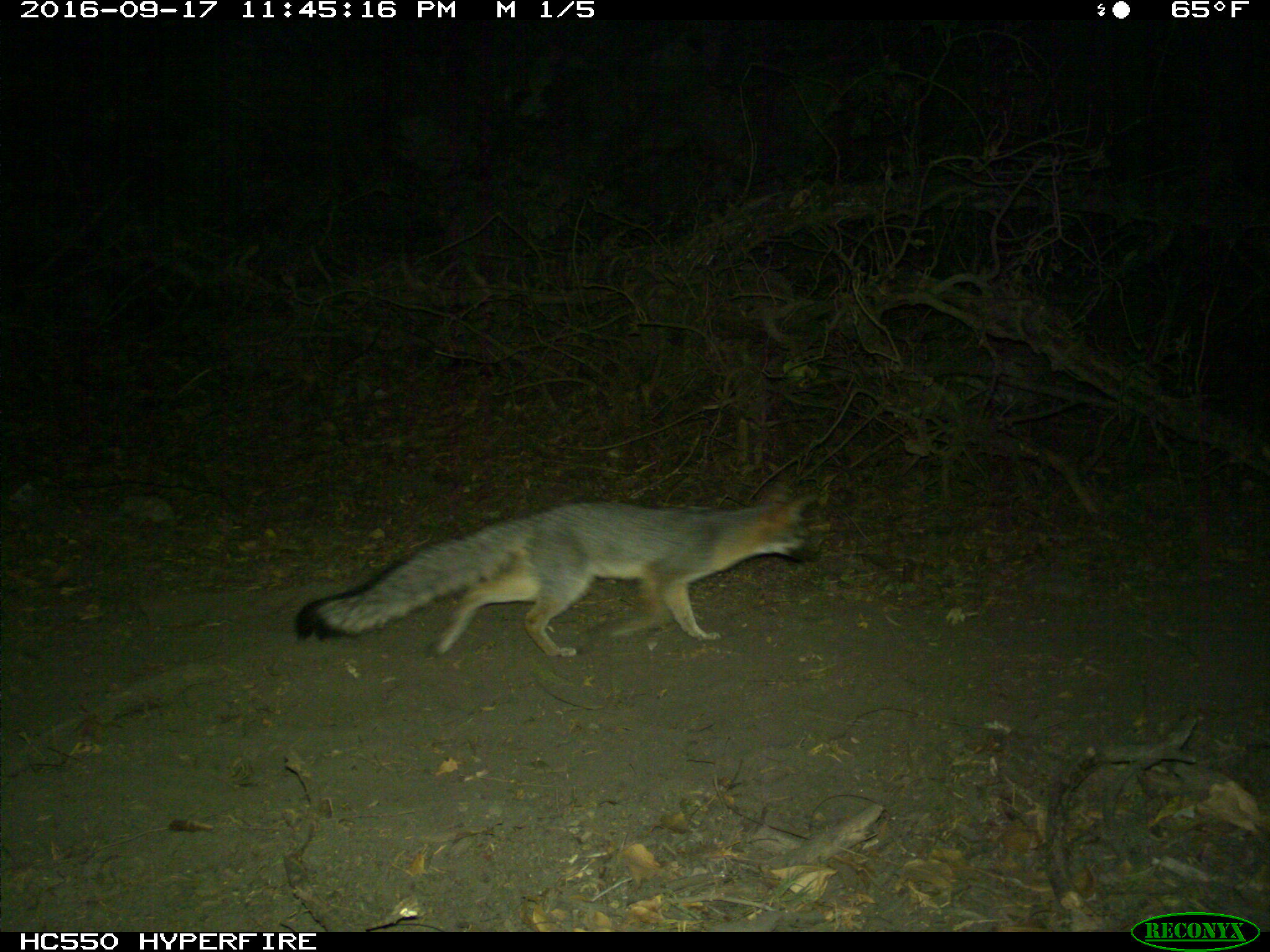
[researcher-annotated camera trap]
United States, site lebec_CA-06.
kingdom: Animalia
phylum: Chordata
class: Mammalia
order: Carnivora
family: Canidae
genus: Urocyon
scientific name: Urocyon cinereoargenteus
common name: gray fox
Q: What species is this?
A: Urocyon cinereoargenteus (gray fox).